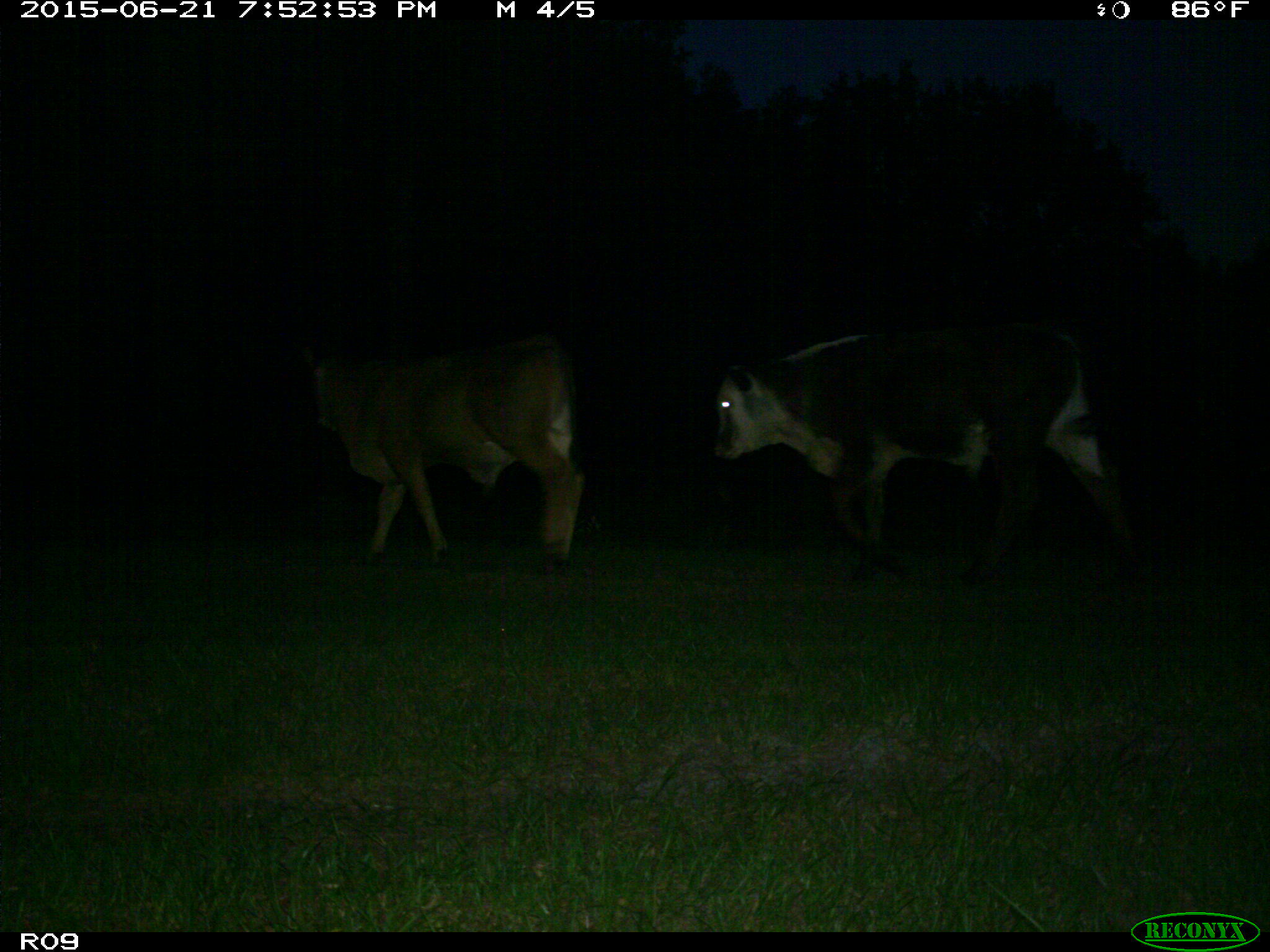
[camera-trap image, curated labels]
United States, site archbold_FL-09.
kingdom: Animalia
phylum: Chordata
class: Mammalia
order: Artiodactyla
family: Bovidae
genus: Bos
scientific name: Bos taurus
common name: domestic cow